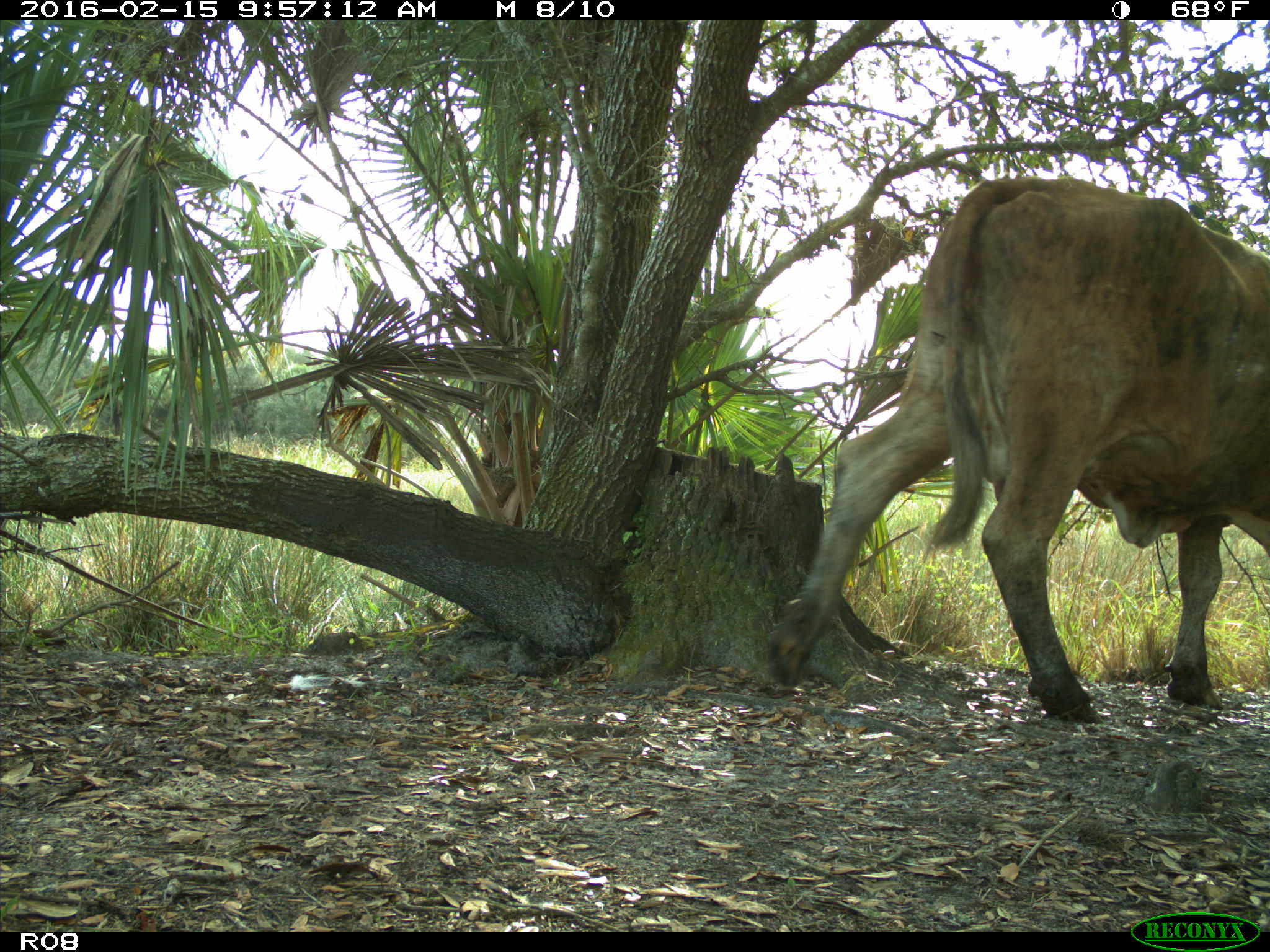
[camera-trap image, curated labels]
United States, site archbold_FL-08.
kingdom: Animalia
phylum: Chordata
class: Mammalia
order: Artiodactyla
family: Bovidae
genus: Bos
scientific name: Bos taurus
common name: domestic cow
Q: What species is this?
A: Bos taurus (domestic cow).